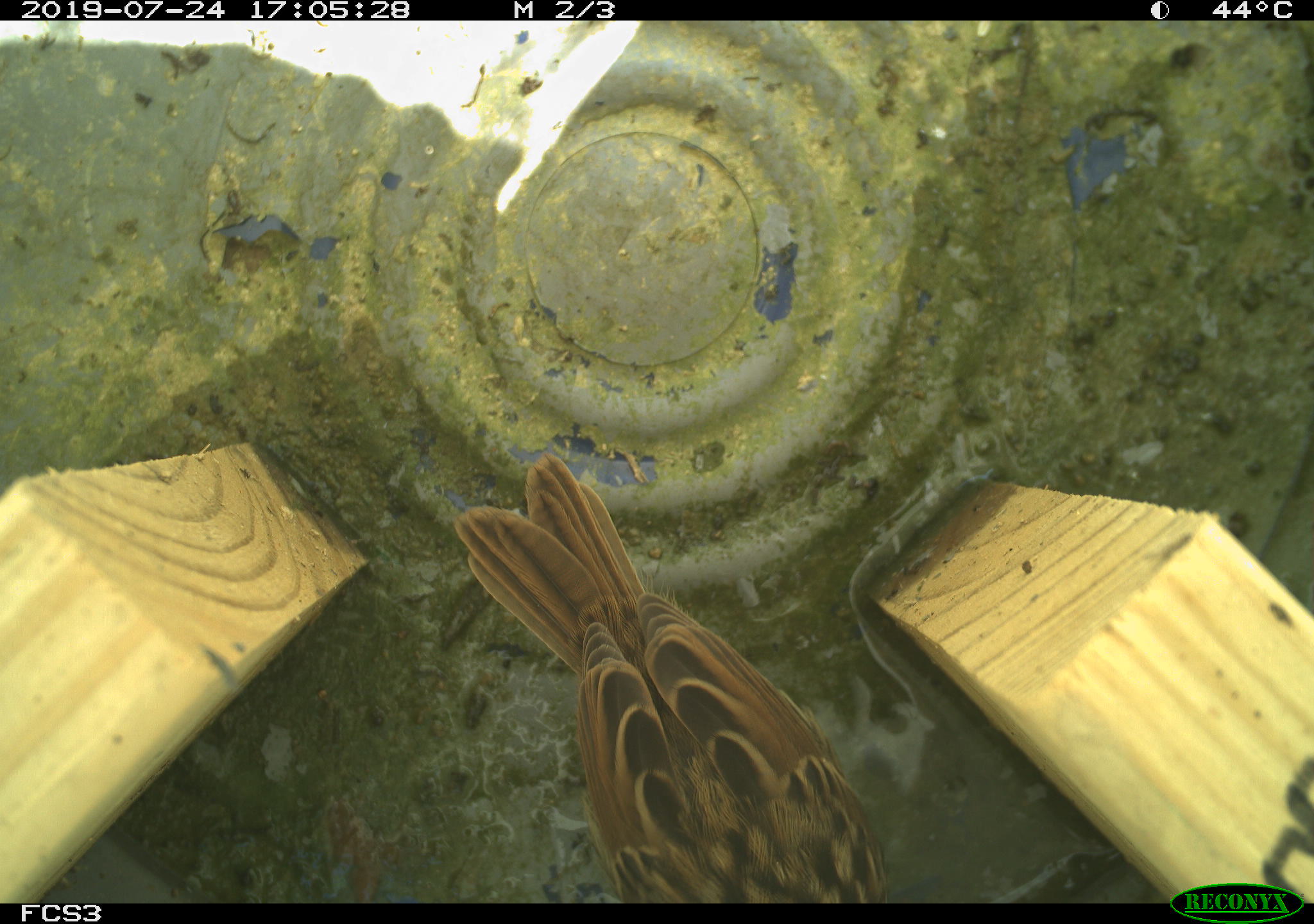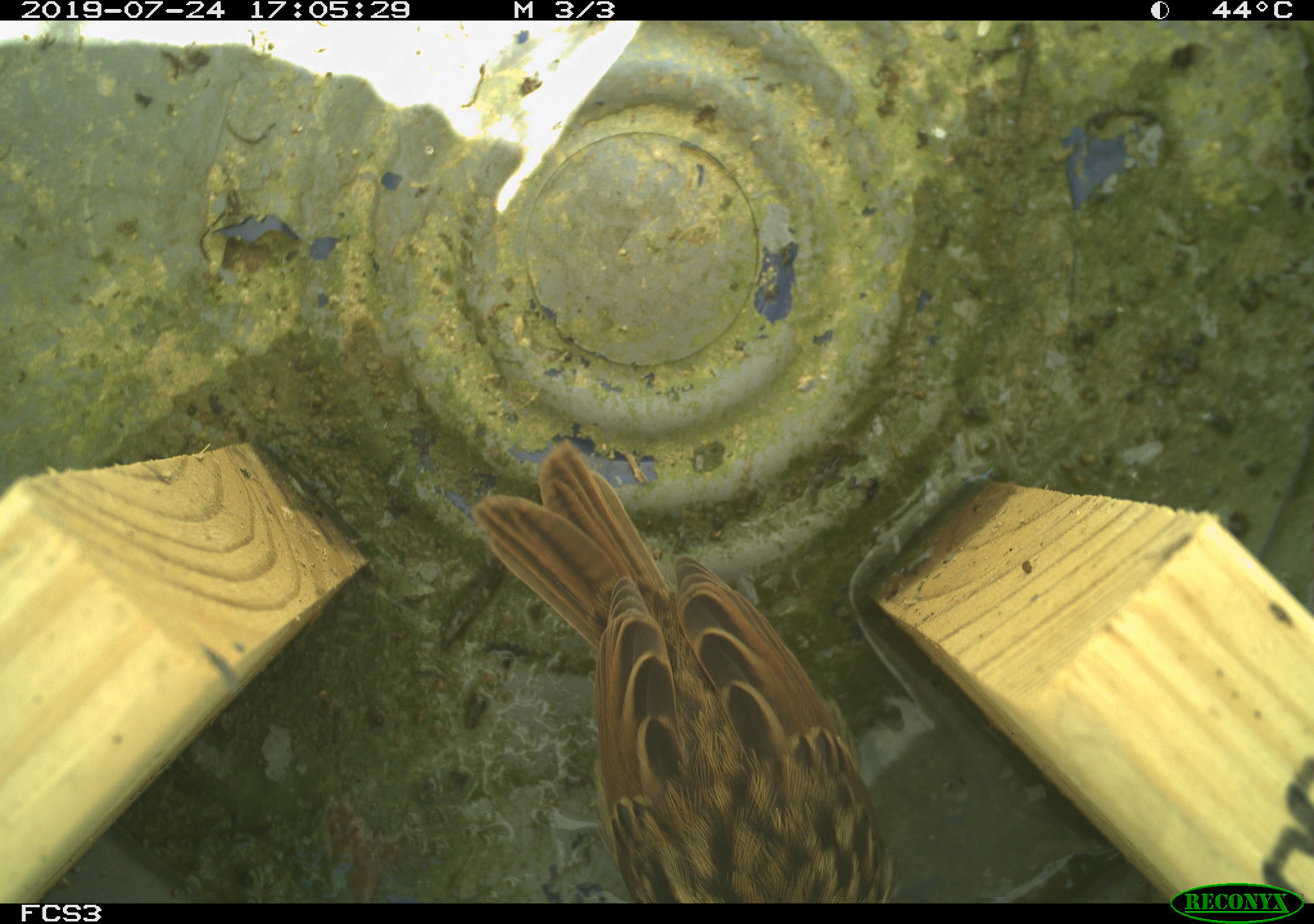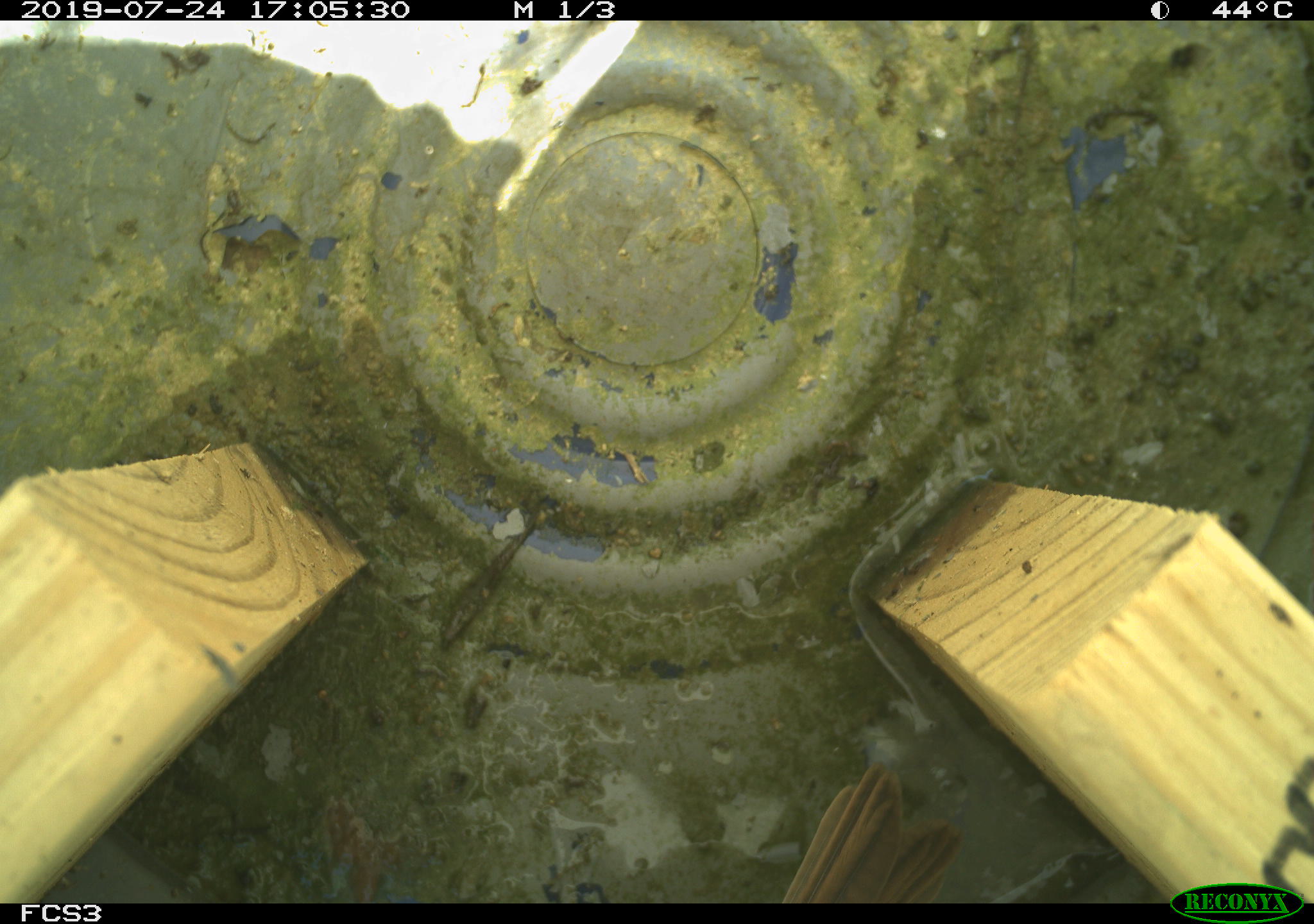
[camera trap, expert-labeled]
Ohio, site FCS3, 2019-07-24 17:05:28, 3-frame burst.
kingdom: Animalia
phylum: Chordata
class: Aves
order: Passeriformes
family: Passerellidae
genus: Melospiza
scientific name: Melospiza melodia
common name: song sparrow